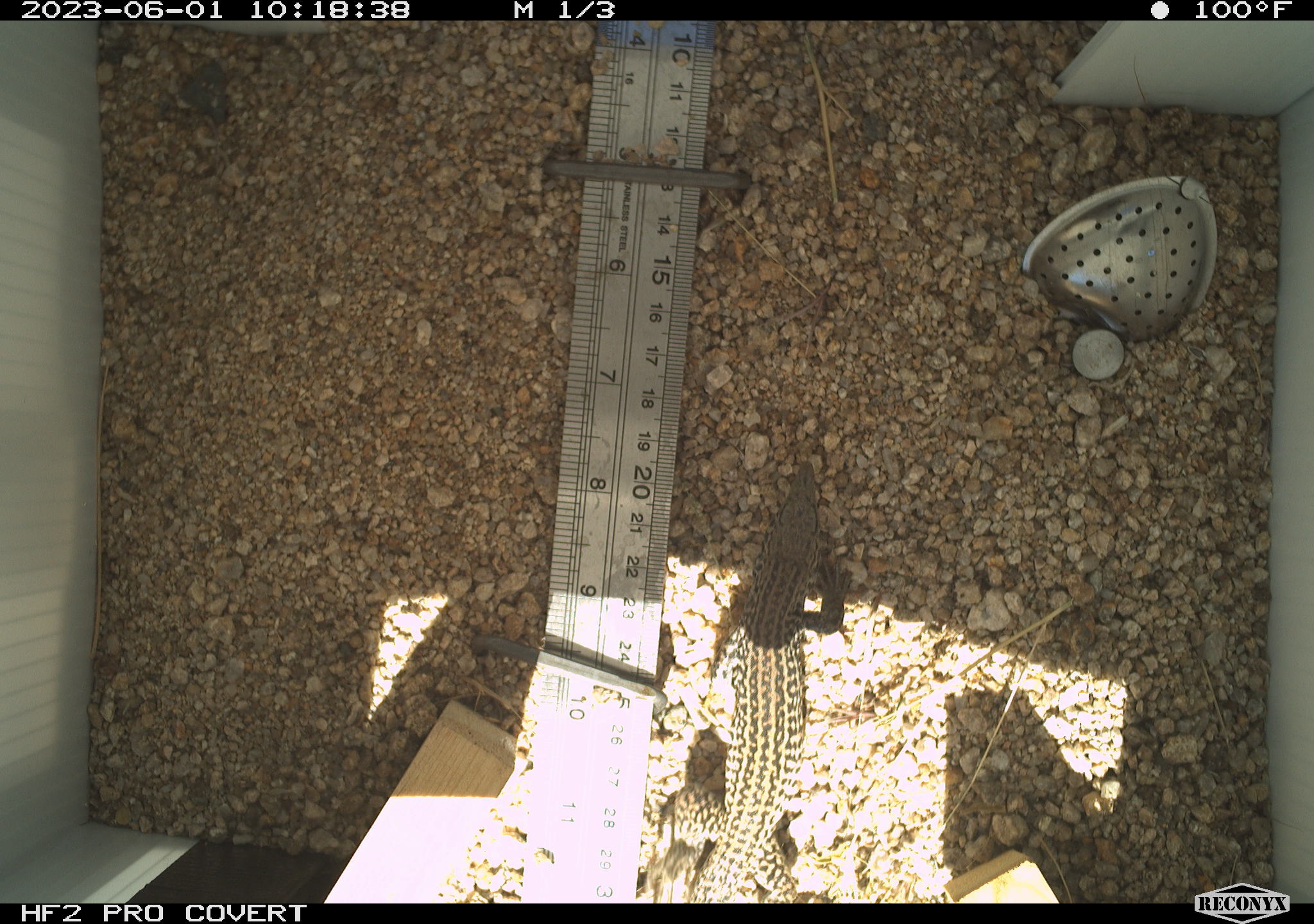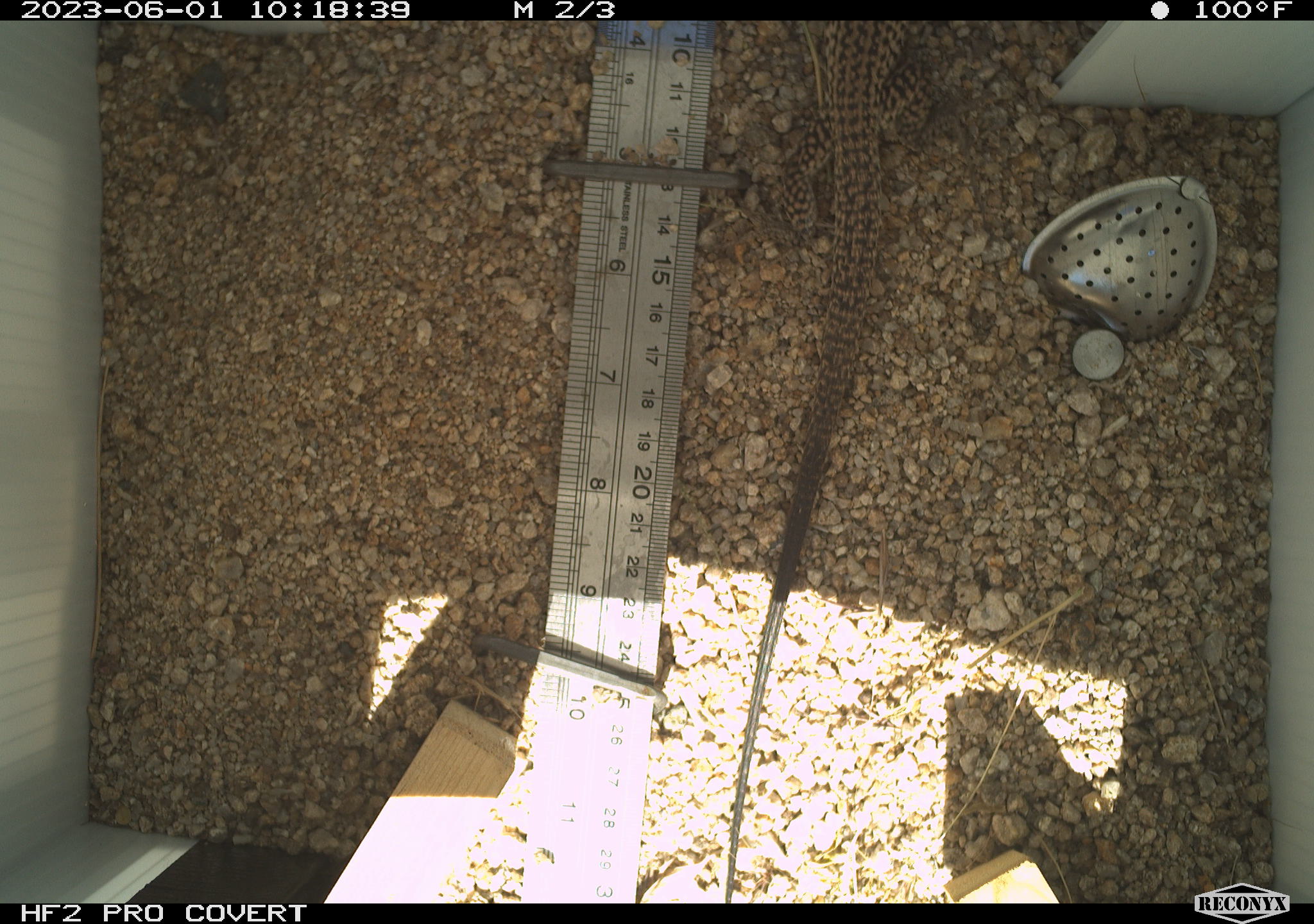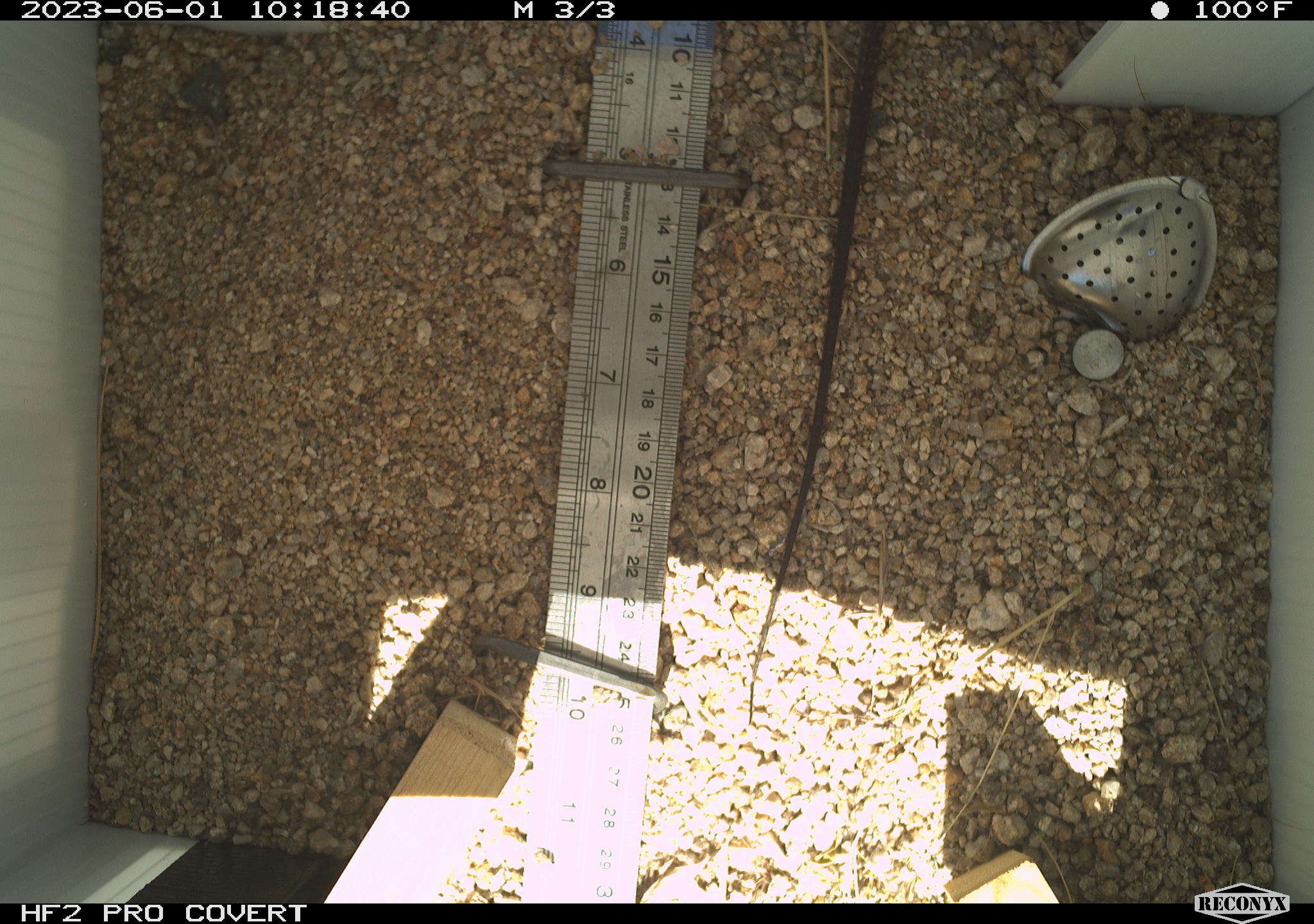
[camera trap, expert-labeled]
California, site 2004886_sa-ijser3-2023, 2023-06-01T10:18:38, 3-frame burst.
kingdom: Animalia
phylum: Chordata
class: Reptilia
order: Squamata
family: Teiidae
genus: Aspidoscelis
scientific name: Aspidoscelis tigris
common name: western whiptail